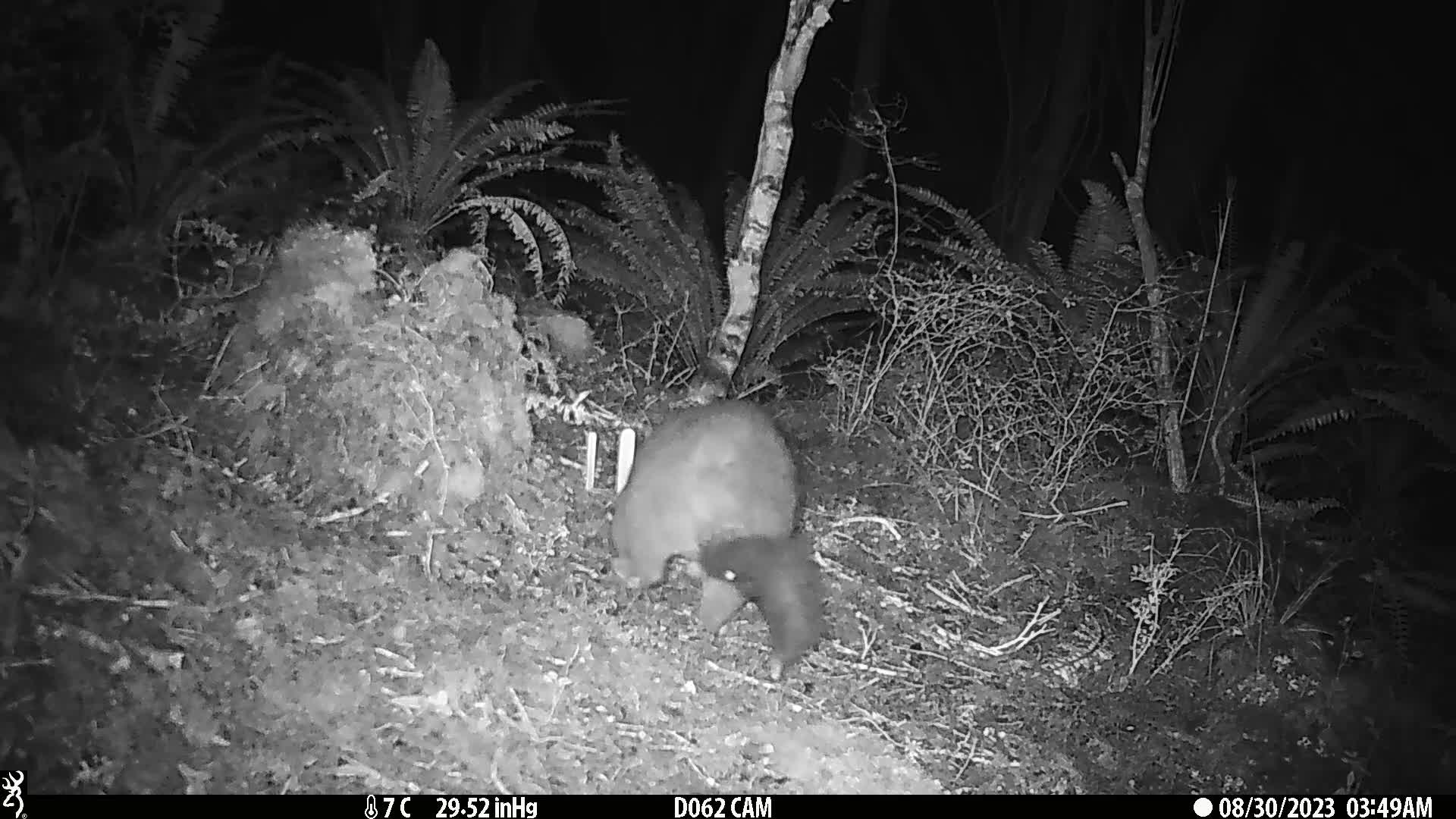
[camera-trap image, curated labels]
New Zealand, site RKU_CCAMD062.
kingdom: Animalia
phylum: Chordata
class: Mammalia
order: Diprotodontia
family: Phalangeridae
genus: Trichosurus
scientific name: Trichosurus vulpecula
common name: common brushtail possum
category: possum